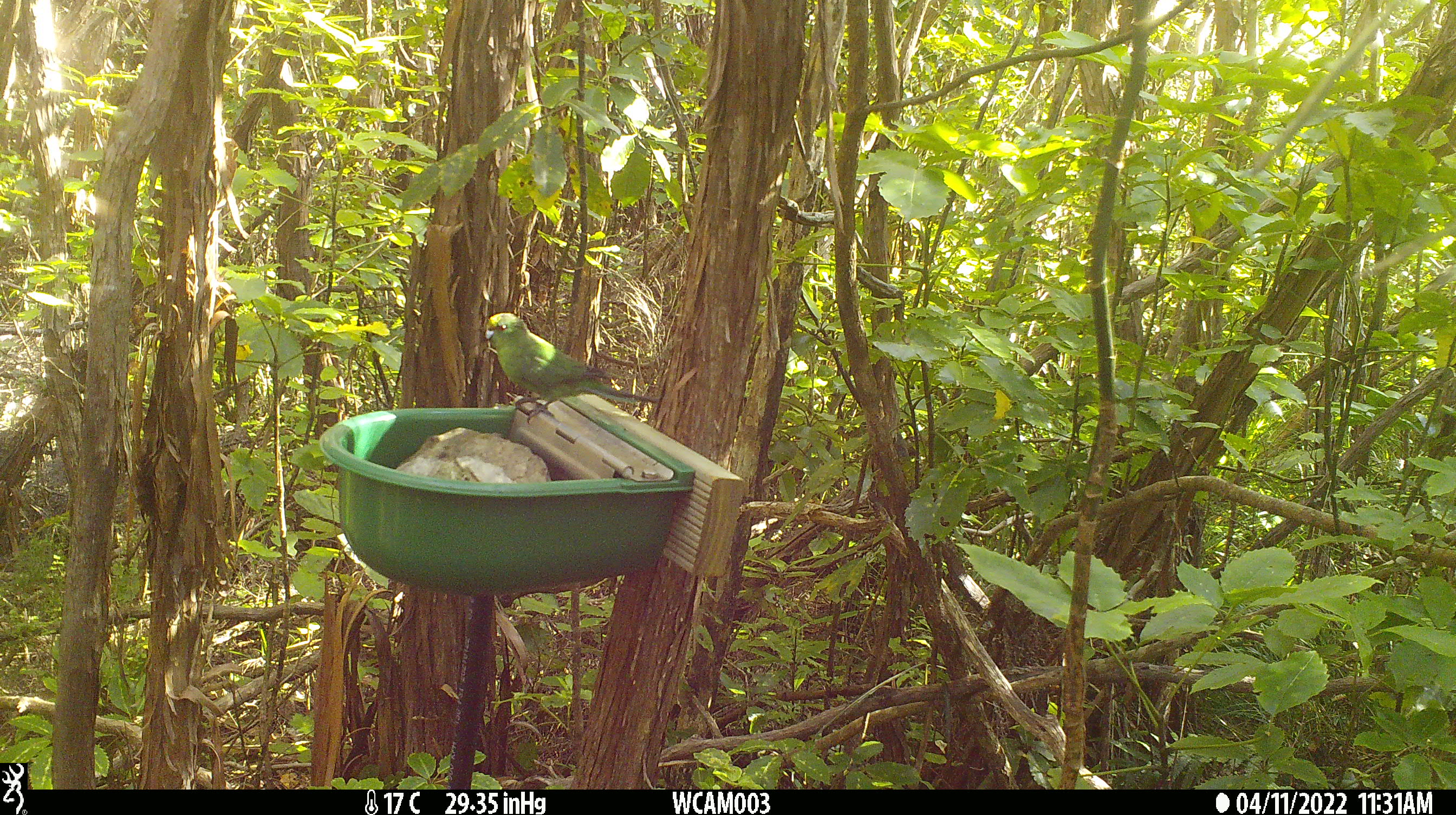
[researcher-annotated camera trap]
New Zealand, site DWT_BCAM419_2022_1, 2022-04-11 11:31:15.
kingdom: Animalia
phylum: Chordata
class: Aves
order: Psittaciformes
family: Psittaculidae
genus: Cyanoramphus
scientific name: Cyanoramphus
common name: parakeet